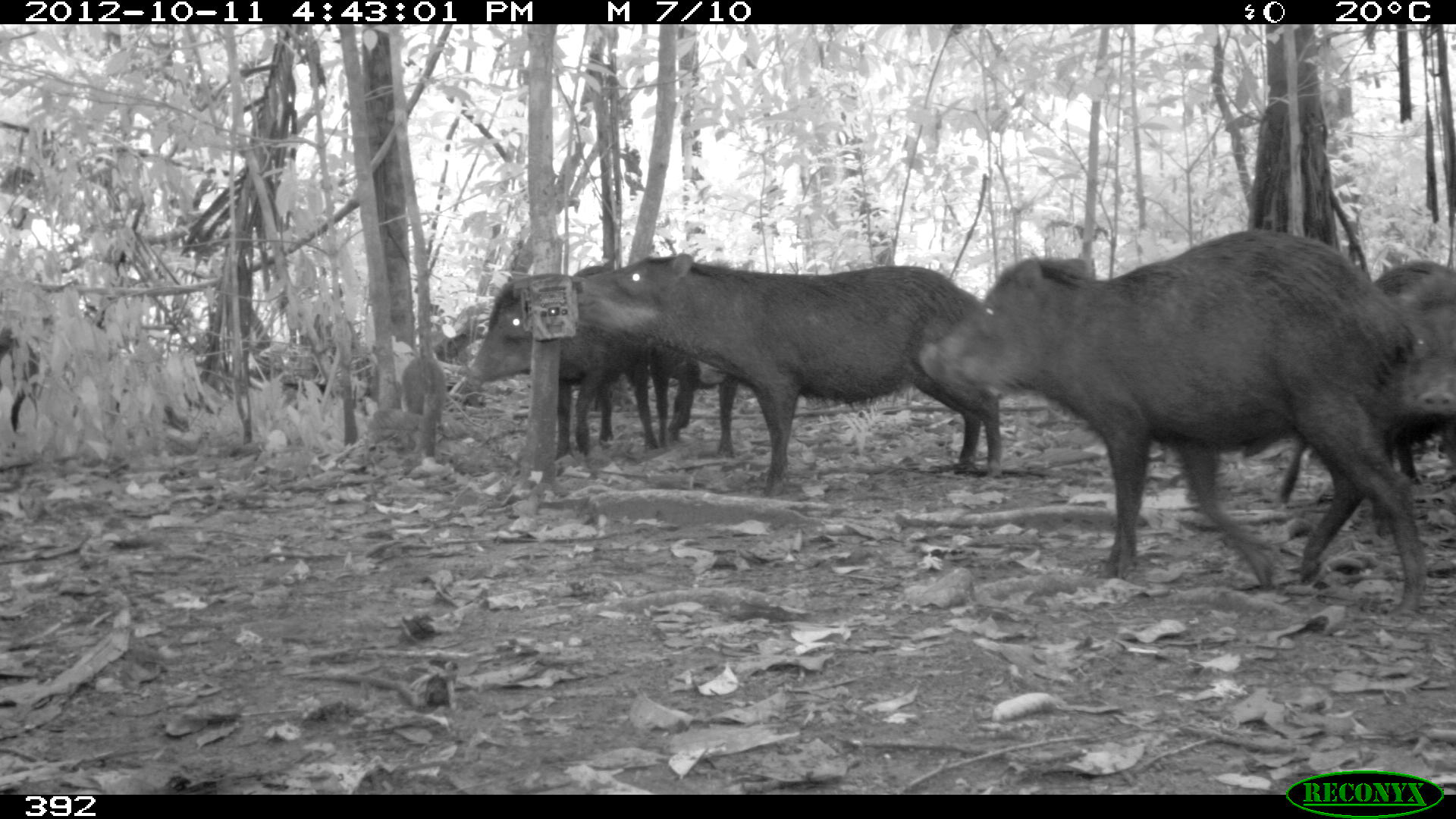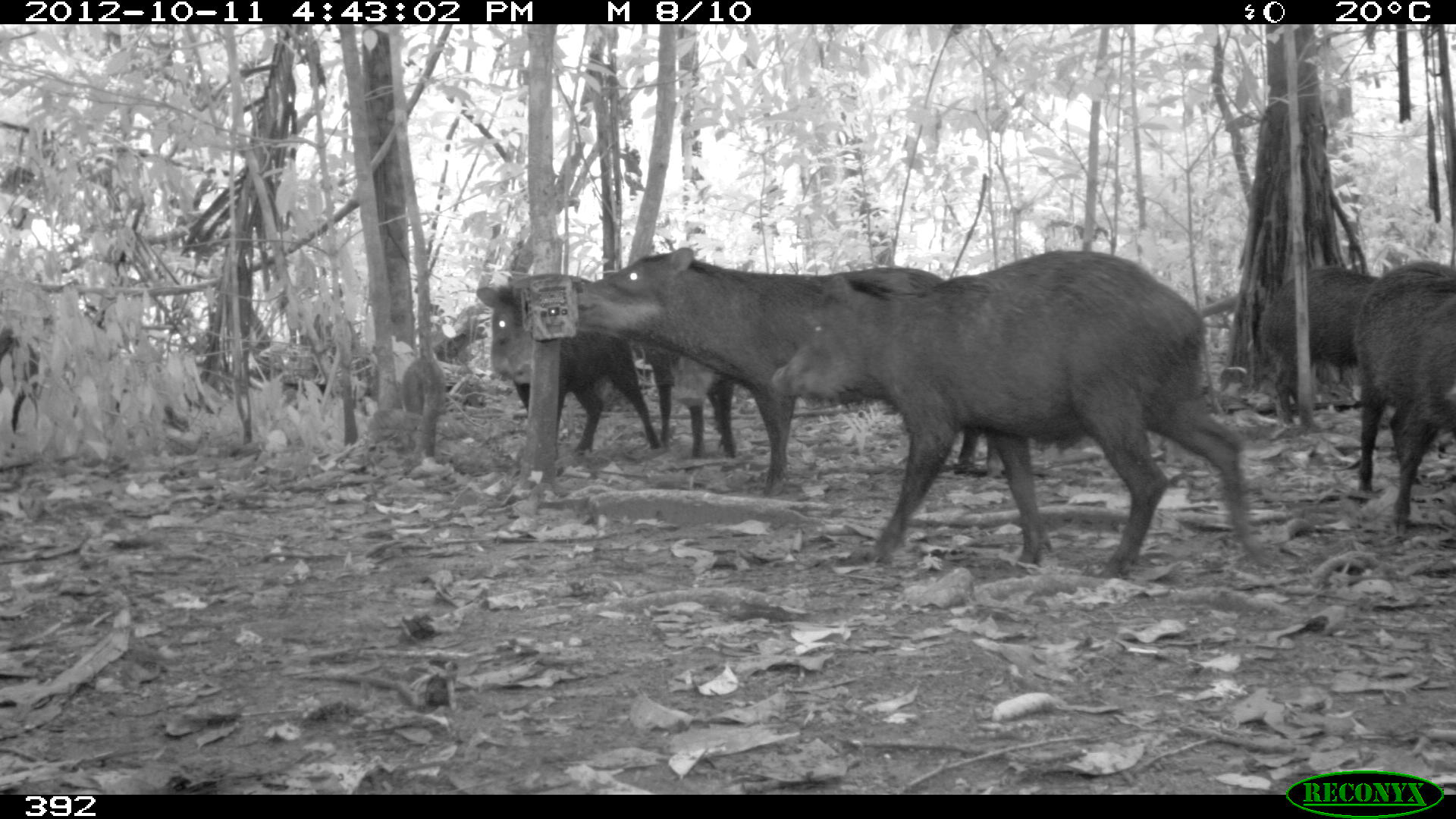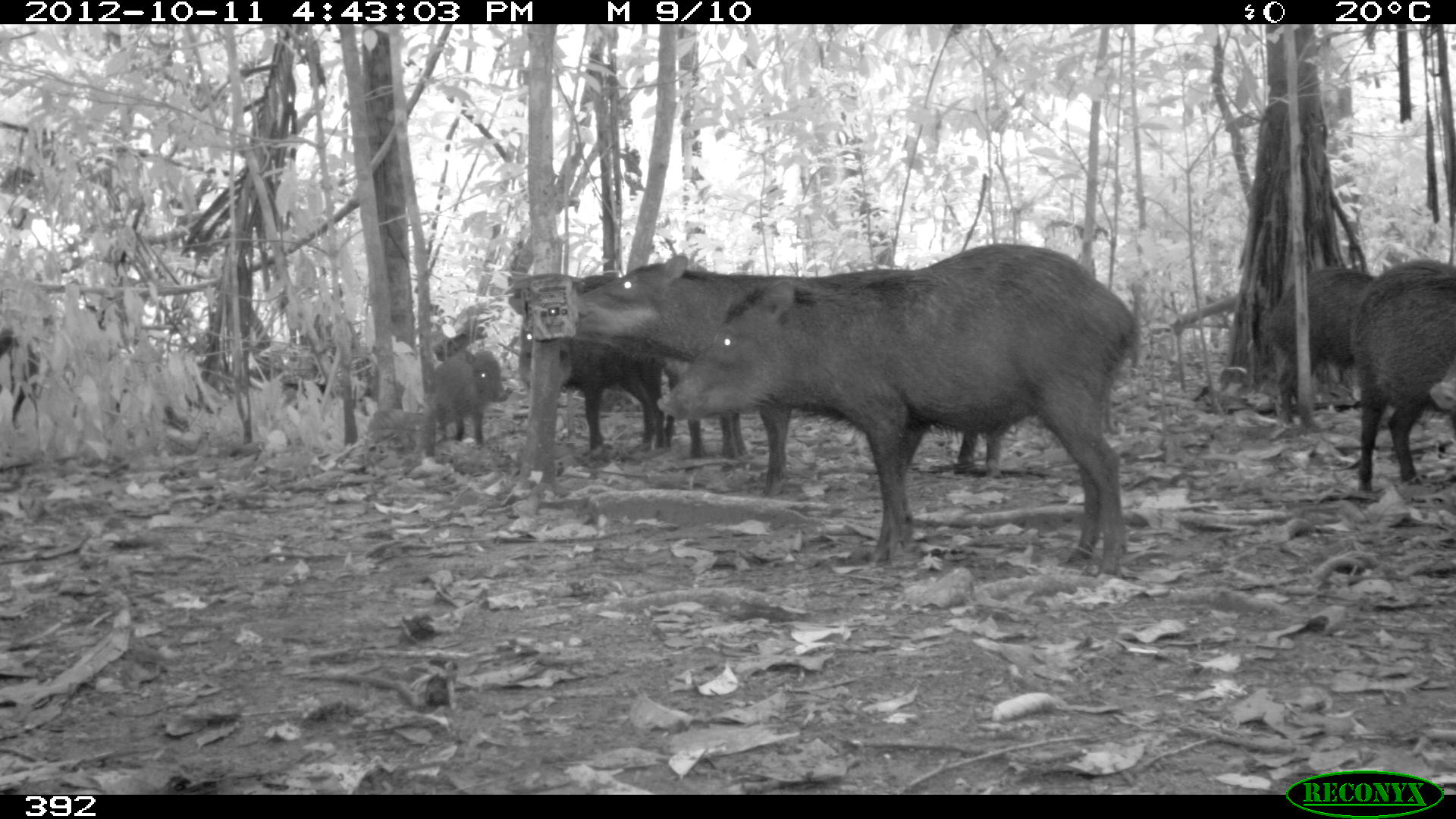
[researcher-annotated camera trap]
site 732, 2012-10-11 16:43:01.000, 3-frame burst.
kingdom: Animalia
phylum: Chordata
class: Mammalia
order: Artiodactyla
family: Tayassuidae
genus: Tayassu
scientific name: Tayassu pecari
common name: white-lipped peccary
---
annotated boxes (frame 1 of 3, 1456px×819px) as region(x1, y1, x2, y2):
tayassu pecari: region(915, 230, 1428, 618); region(575, 252, 1004, 500); region(1273, 259, 1454, 505); region(466, 273, 659, 458); region(650, 338, 738, 456); region(400, 353, 448, 433)